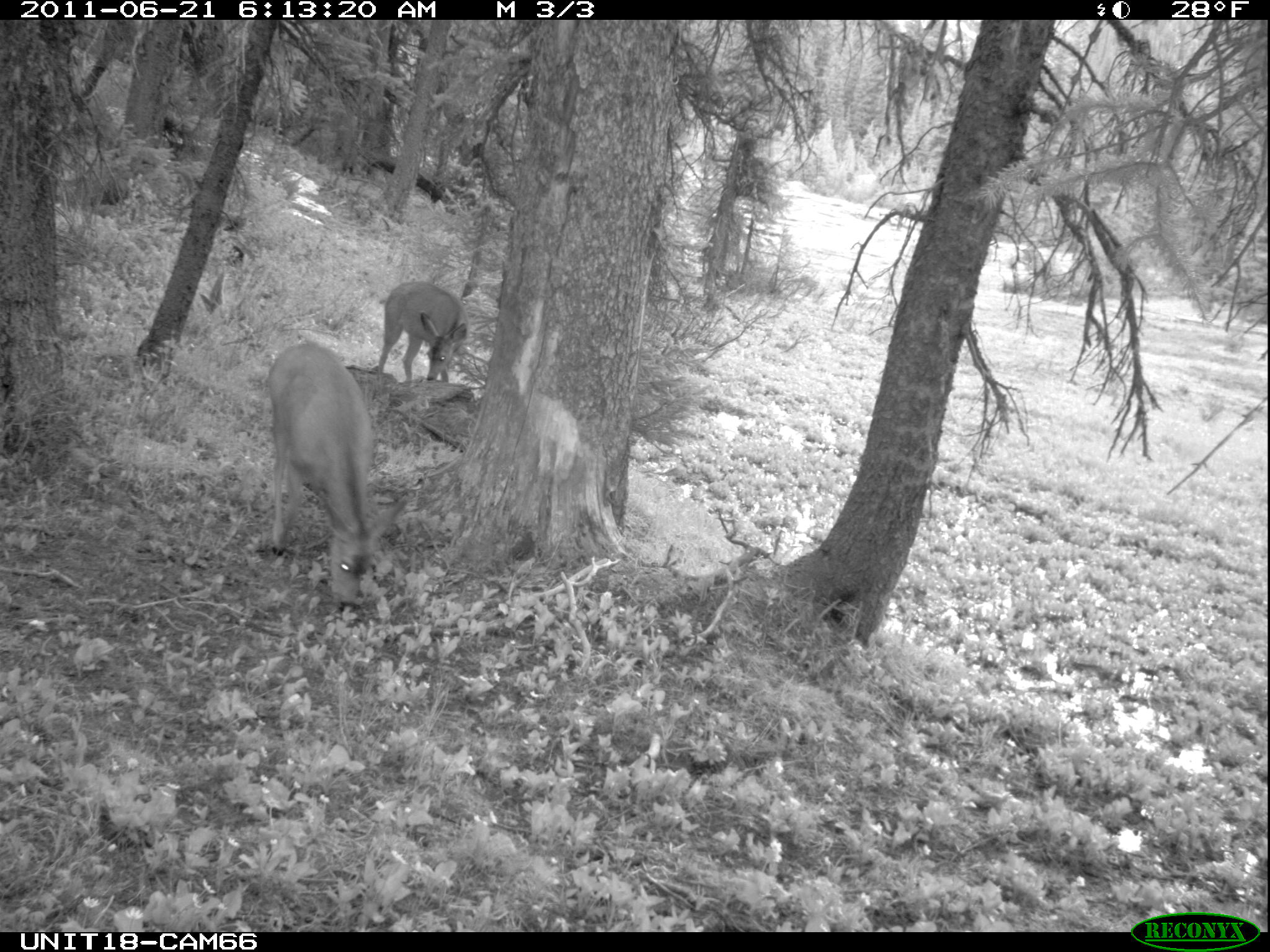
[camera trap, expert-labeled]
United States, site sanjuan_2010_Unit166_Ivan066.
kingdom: Animalia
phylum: Chordata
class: Mammalia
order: Artiodactyla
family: Cervidae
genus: Odocoileus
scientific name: Odocoileus hemionus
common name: mule deer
Odocoileus hemionus (mule deer).